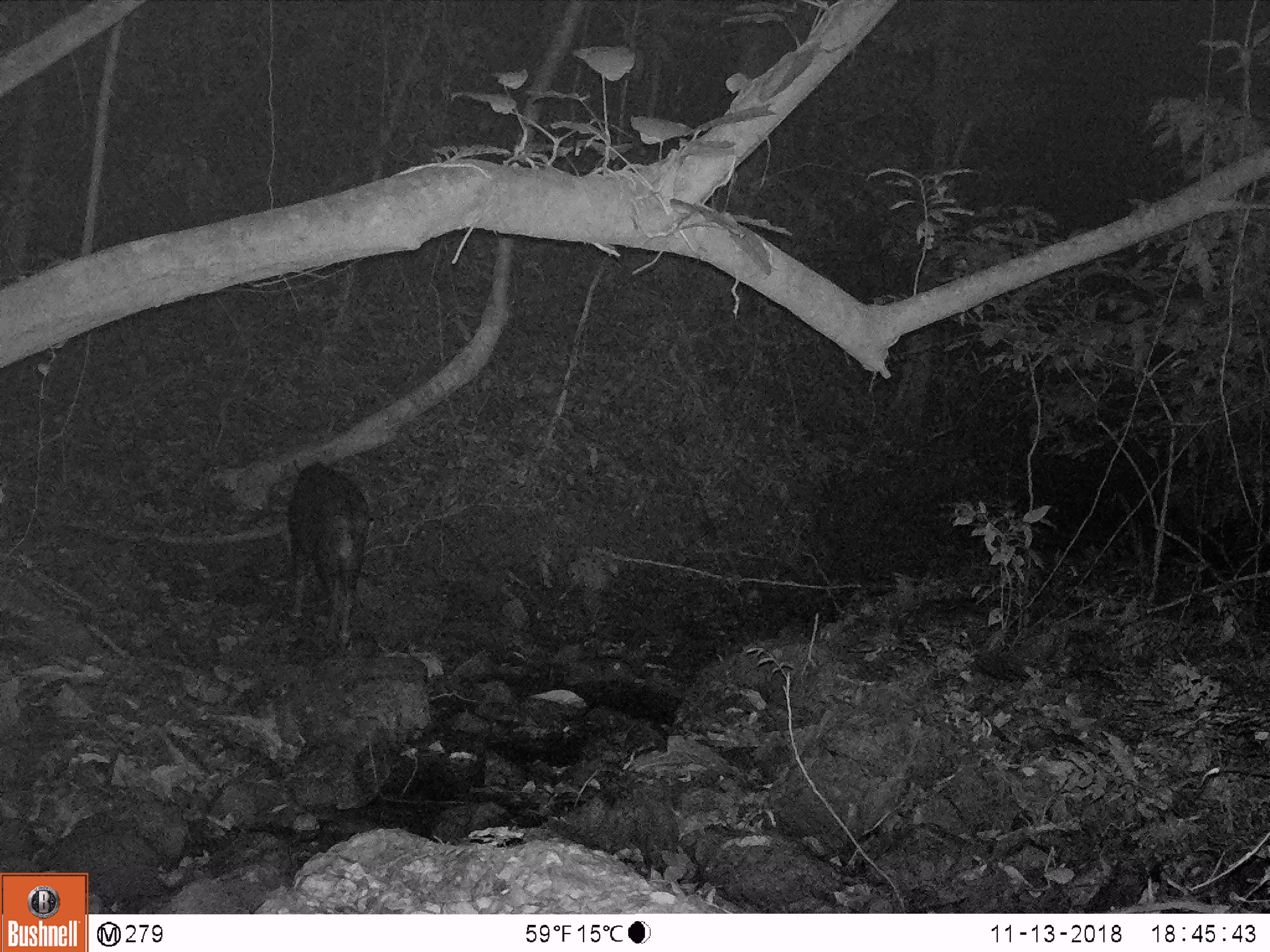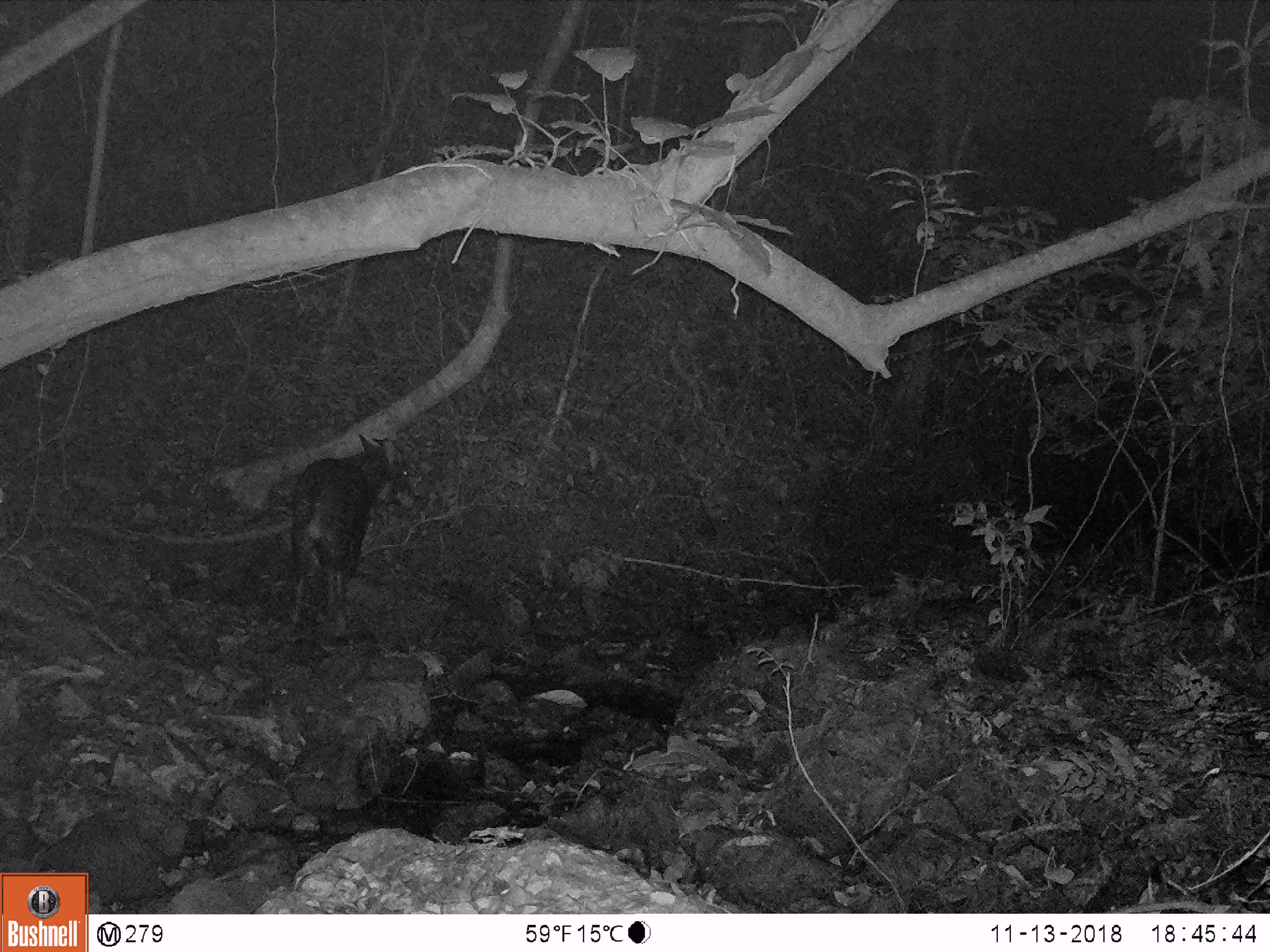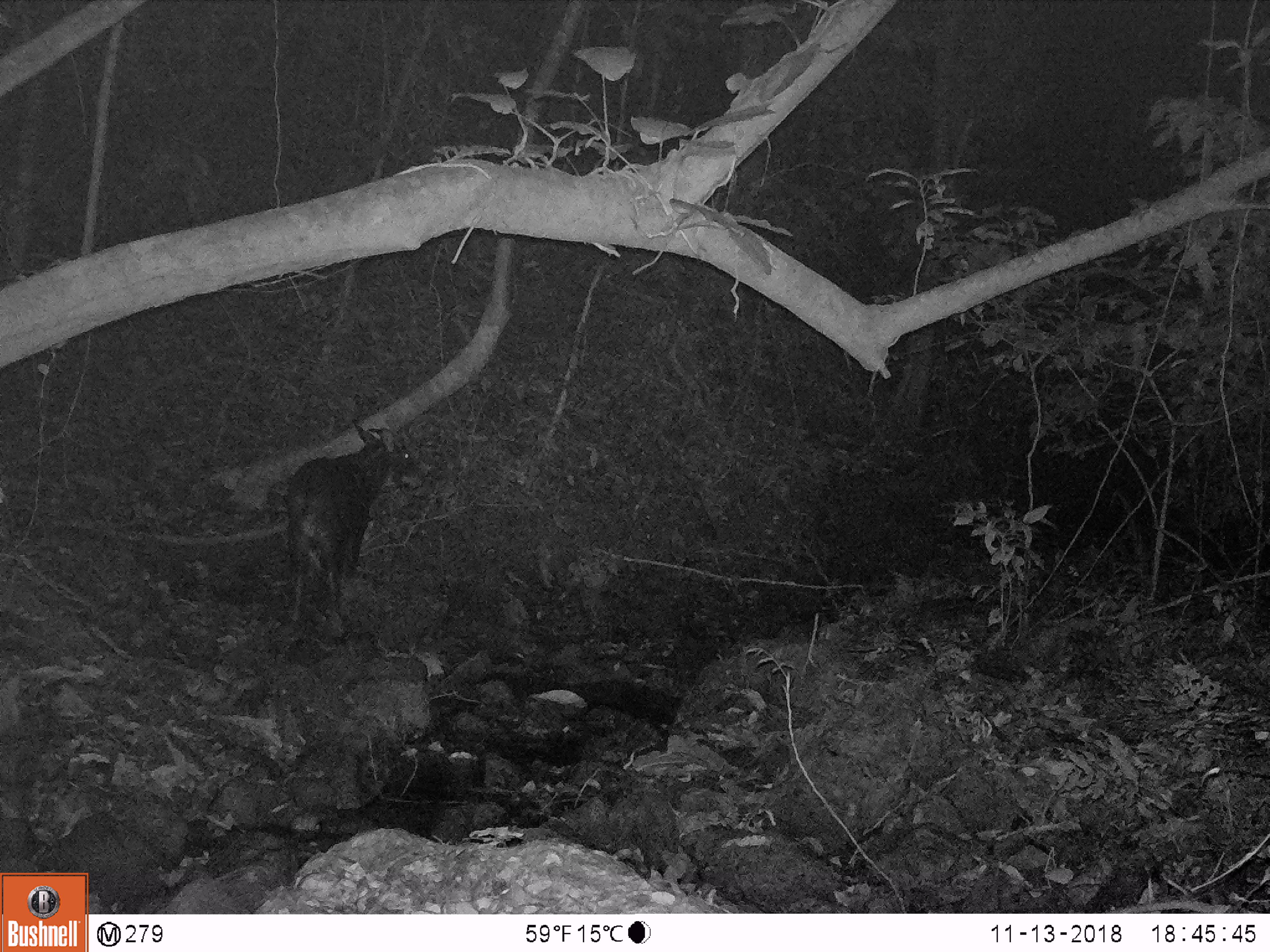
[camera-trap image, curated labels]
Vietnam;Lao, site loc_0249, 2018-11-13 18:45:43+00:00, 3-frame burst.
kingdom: Animalia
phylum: Chordata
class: Mammalia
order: Artiodactyla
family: Bovidae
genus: Capricornis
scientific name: Capricornis sumatraensis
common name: chinese serow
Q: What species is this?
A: Chinese serow (Capricornis sumatraensis).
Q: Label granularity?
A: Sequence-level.